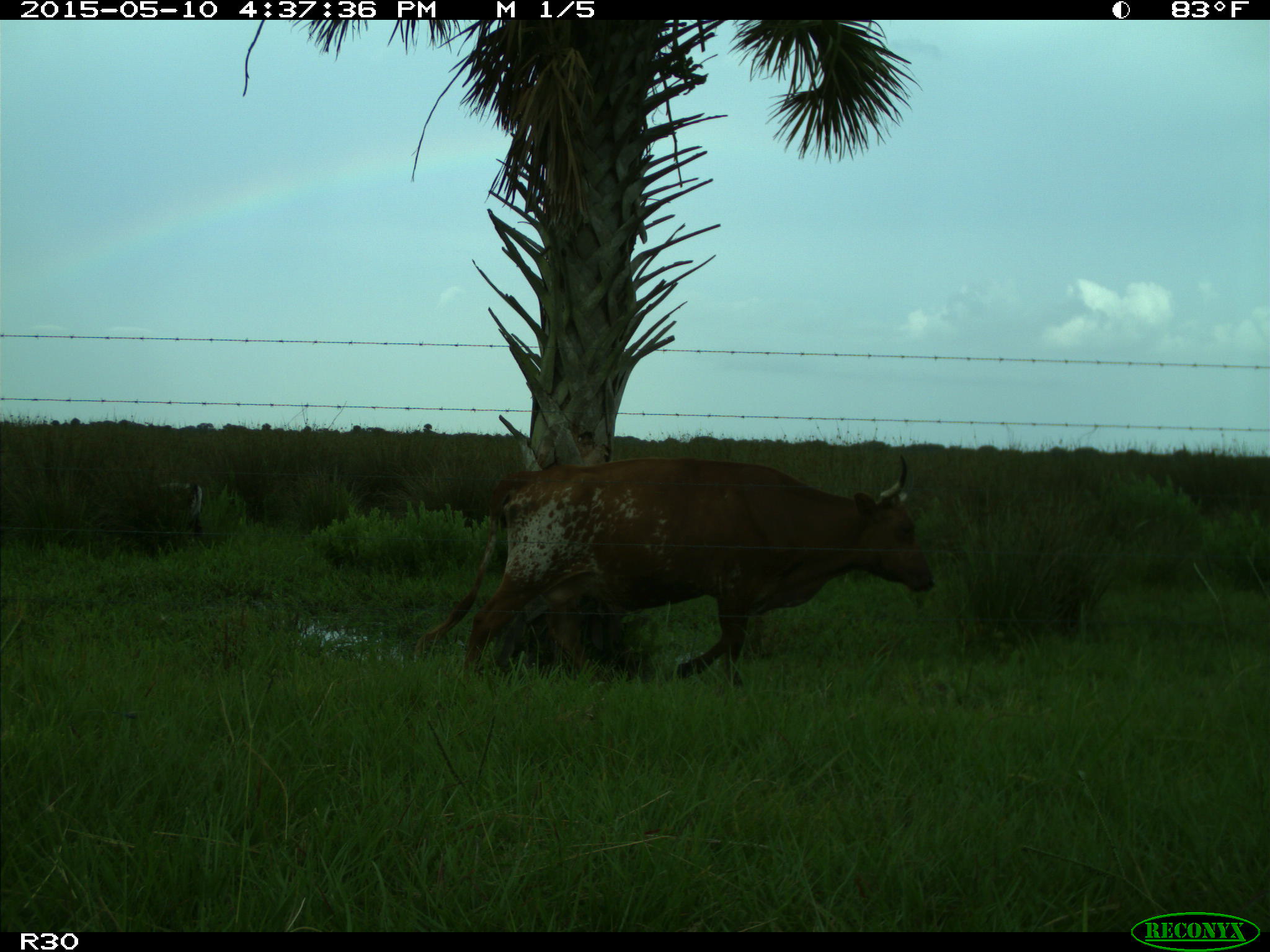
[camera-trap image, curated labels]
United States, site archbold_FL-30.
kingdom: Animalia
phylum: Chordata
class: Mammalia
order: Artiodactyla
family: Bovidae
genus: Bos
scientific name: Bos taurus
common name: domestic cow